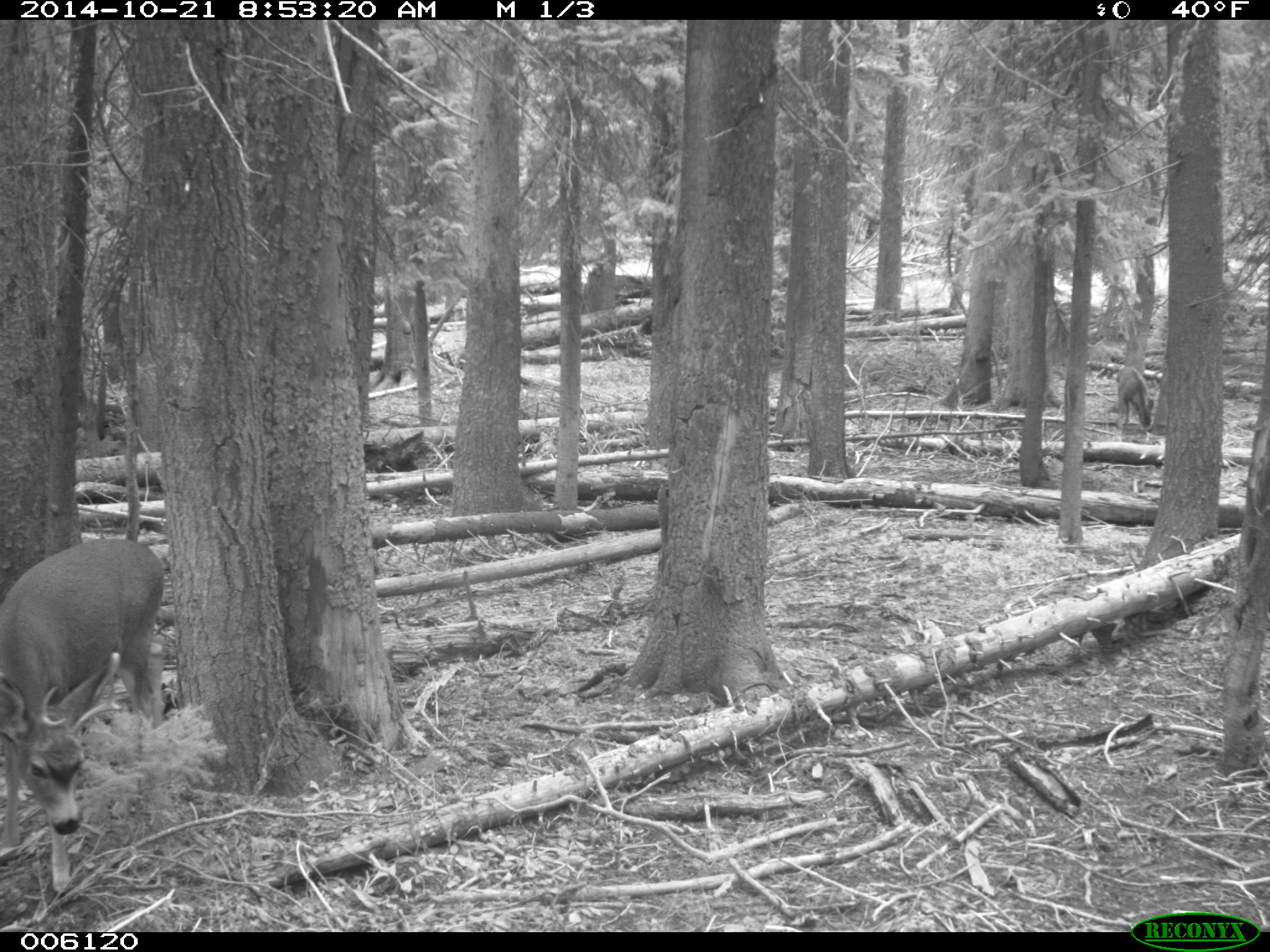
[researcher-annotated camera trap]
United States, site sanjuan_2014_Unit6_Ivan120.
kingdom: Animalia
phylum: Chordata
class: Mammalia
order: Artiodactyla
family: Cervidae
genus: Odocoileus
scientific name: Odocoileus hemionus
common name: mule deer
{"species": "Odocoileus hemionus (mule deer)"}